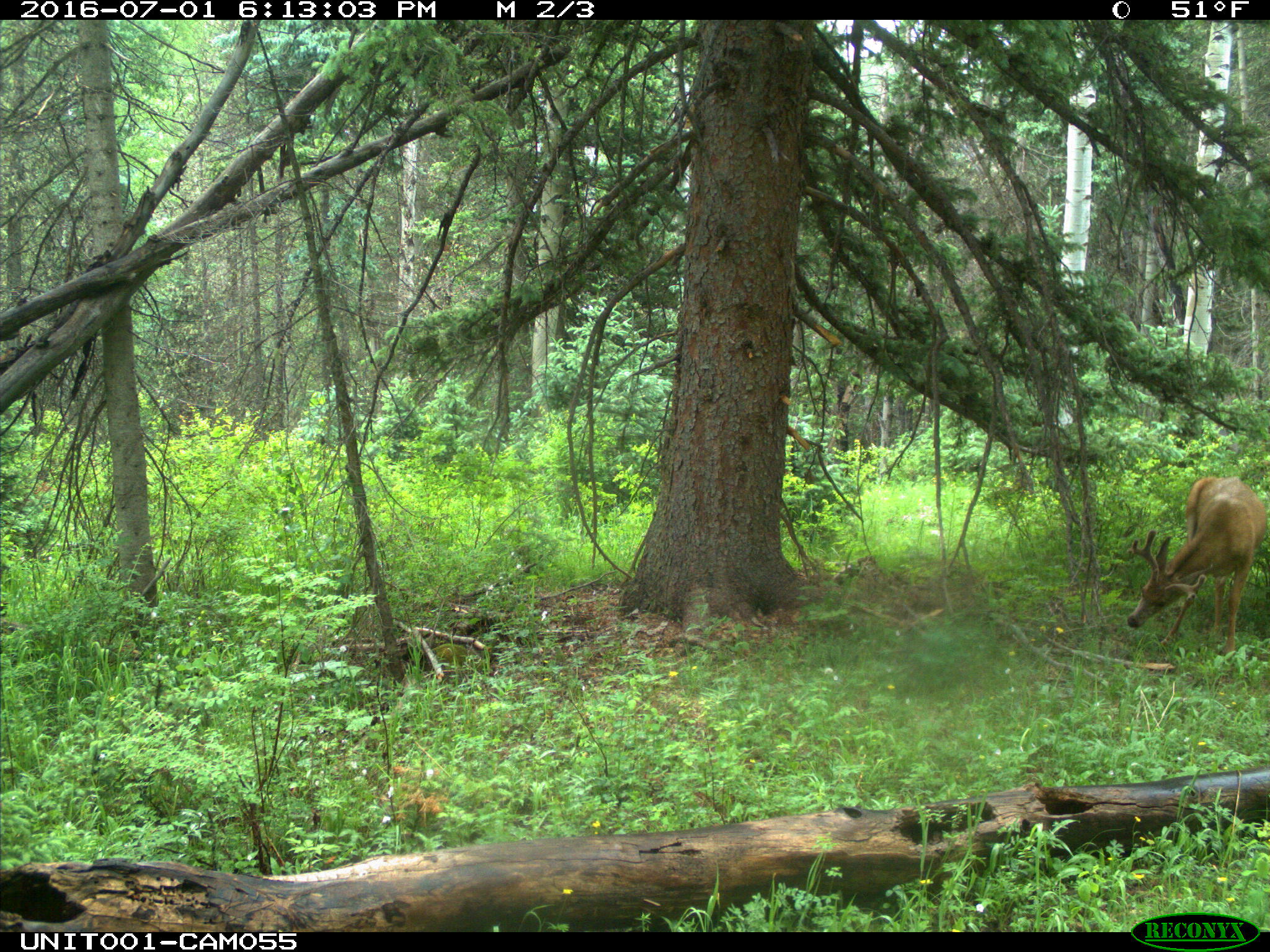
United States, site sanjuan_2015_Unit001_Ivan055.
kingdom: Animalia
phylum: Chordata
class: Mammalia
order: Artiodactyla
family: Cervidae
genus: Odocoileus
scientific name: Odocoileus hemionus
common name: mule deer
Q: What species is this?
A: Odocoileus hemionus (mule deer).